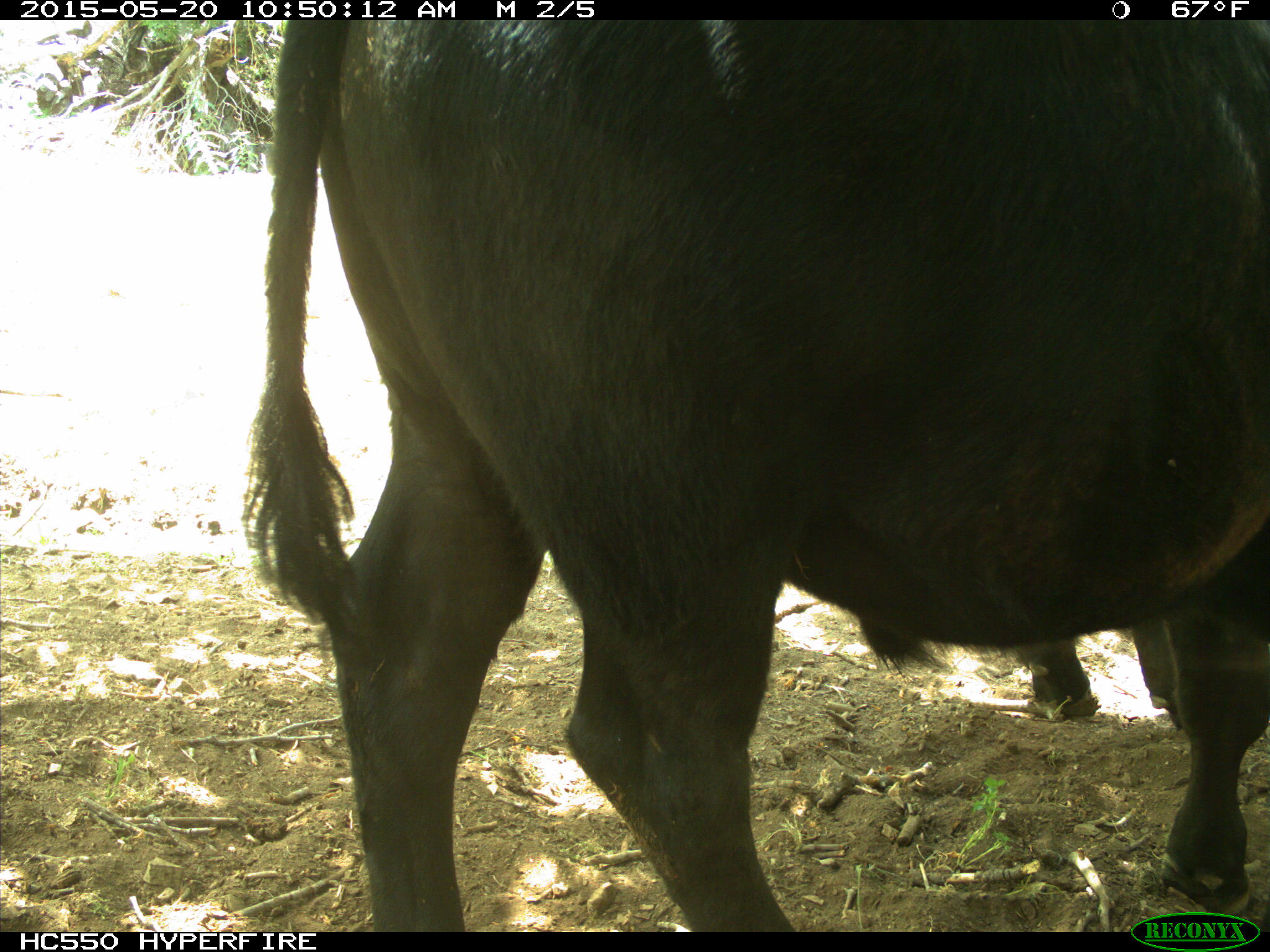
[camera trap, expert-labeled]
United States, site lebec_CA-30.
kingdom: Animalia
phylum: Chordata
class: Mammalia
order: Artiodactyla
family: Bovidae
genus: Bos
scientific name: Bos taurus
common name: domestic cow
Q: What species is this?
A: Bos taurus (domestic cow).